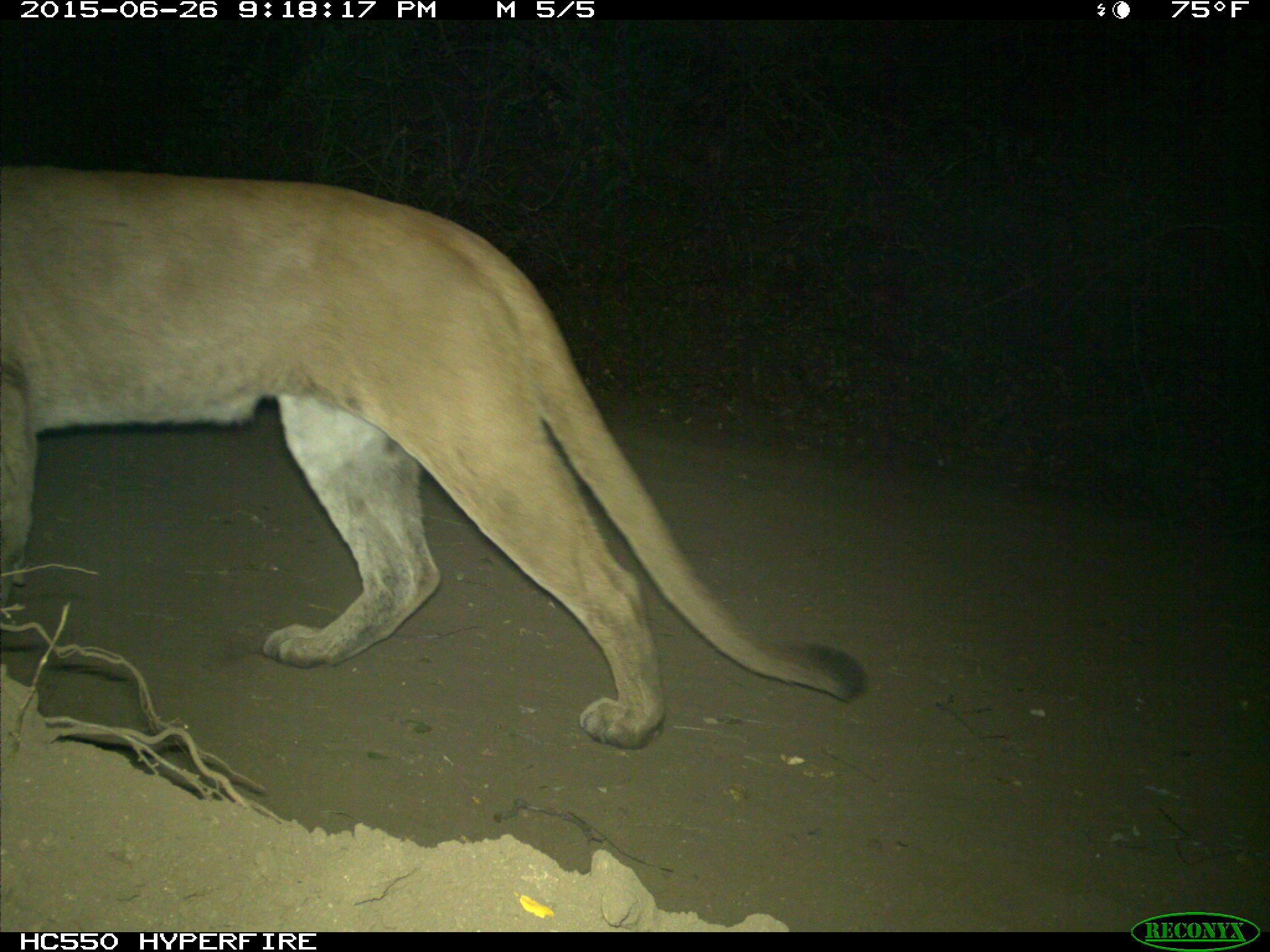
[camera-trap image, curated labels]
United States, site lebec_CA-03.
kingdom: Animalia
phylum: Chordata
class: Mammalia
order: Carnivora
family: Felidae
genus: Puma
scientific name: Puma concolor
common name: mountain lion